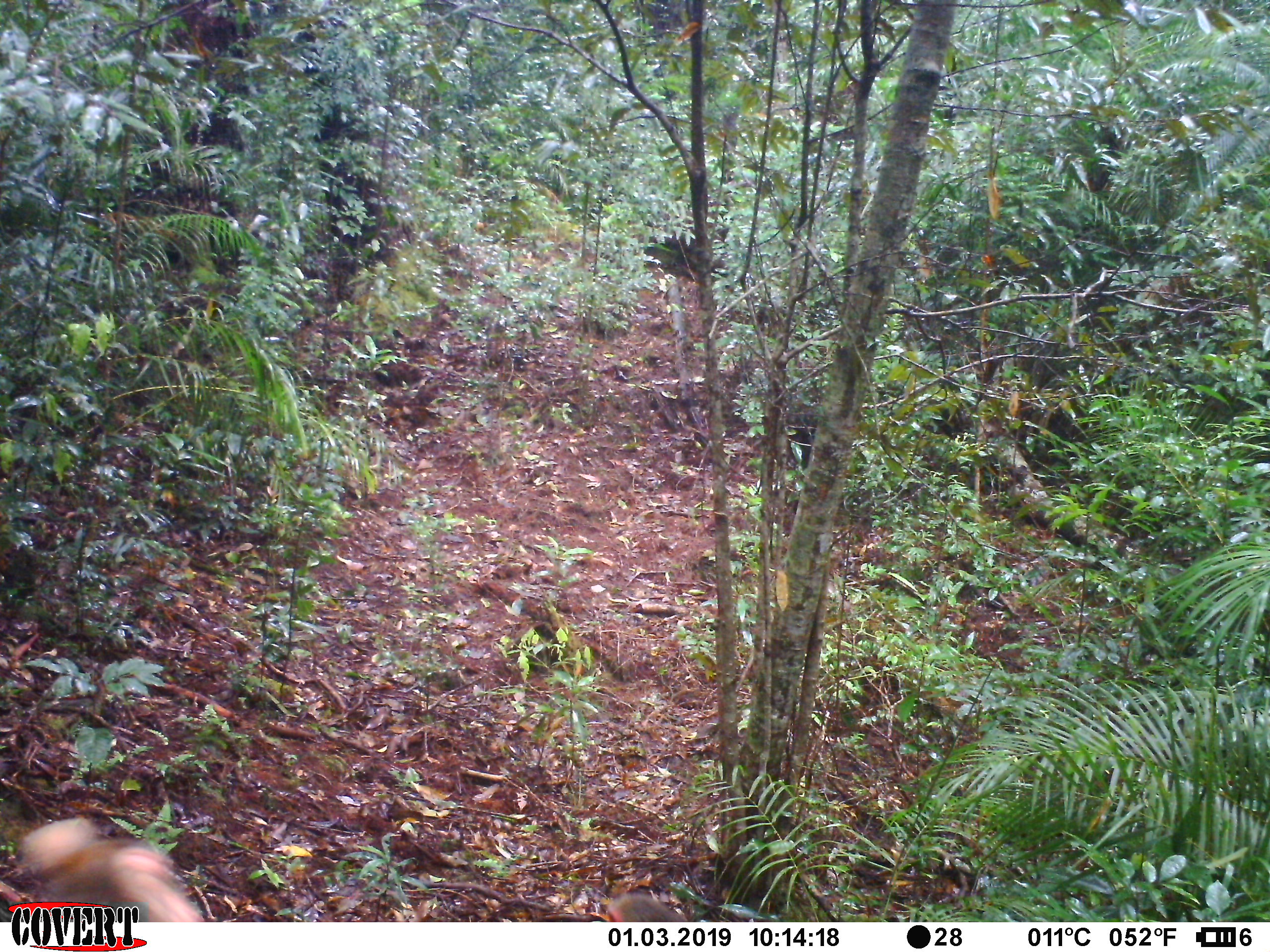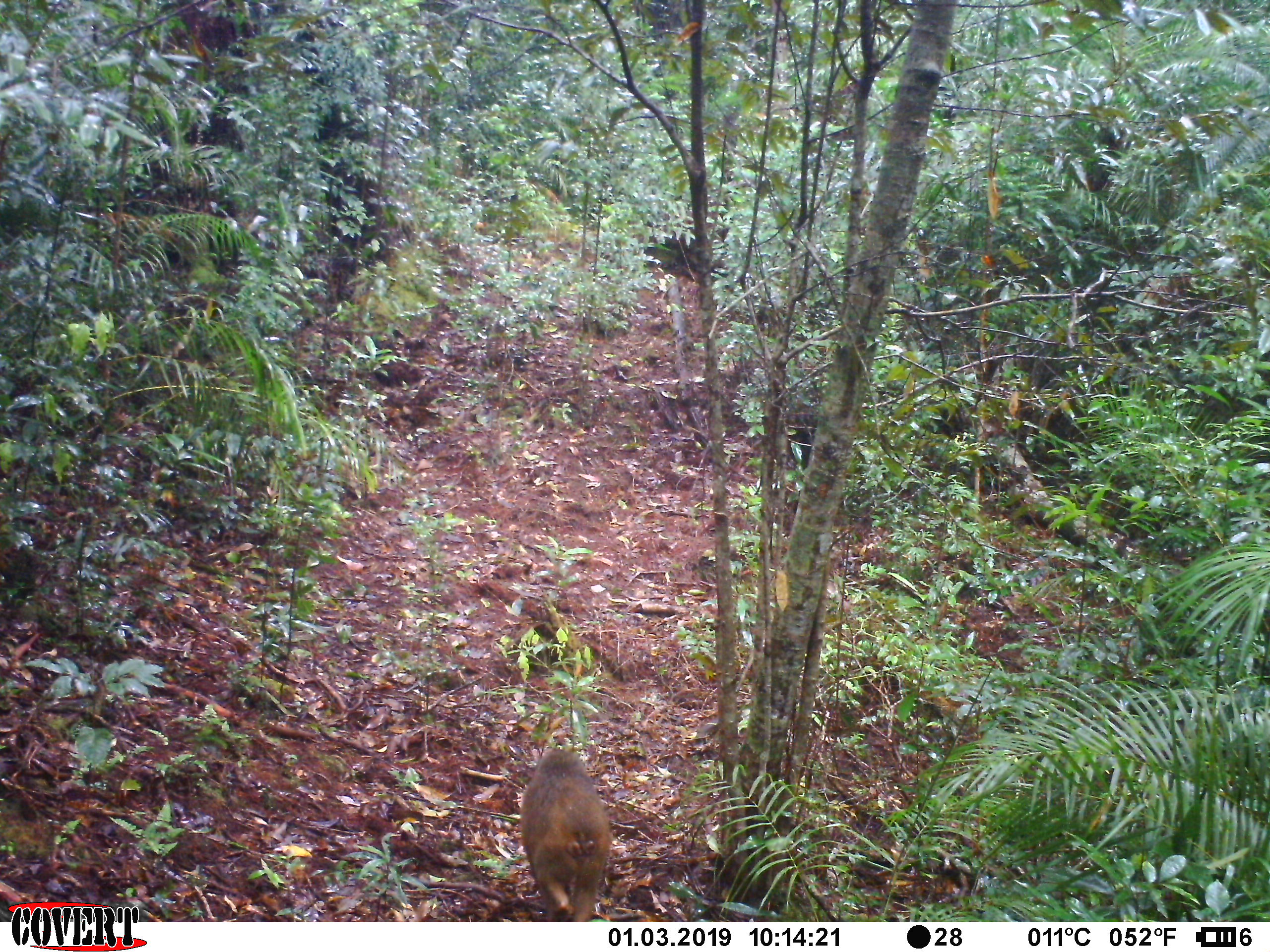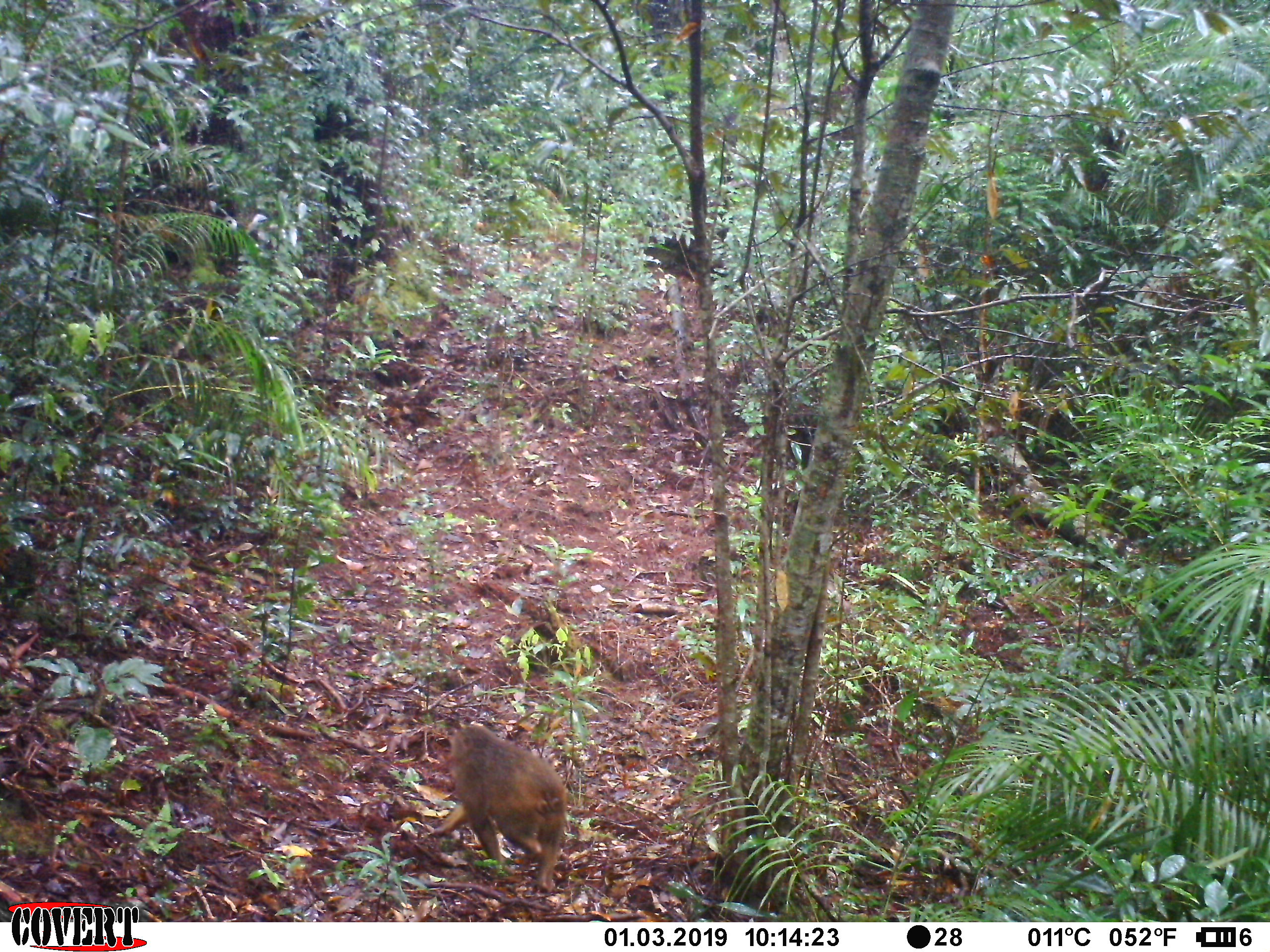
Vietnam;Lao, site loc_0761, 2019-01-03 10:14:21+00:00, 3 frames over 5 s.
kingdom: Animalia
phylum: Chordata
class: Mammalia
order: Primates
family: Cercopithecidae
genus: Macaca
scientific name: Macaca arctoides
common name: stump-tailed macaque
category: stump tailed macaque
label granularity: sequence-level